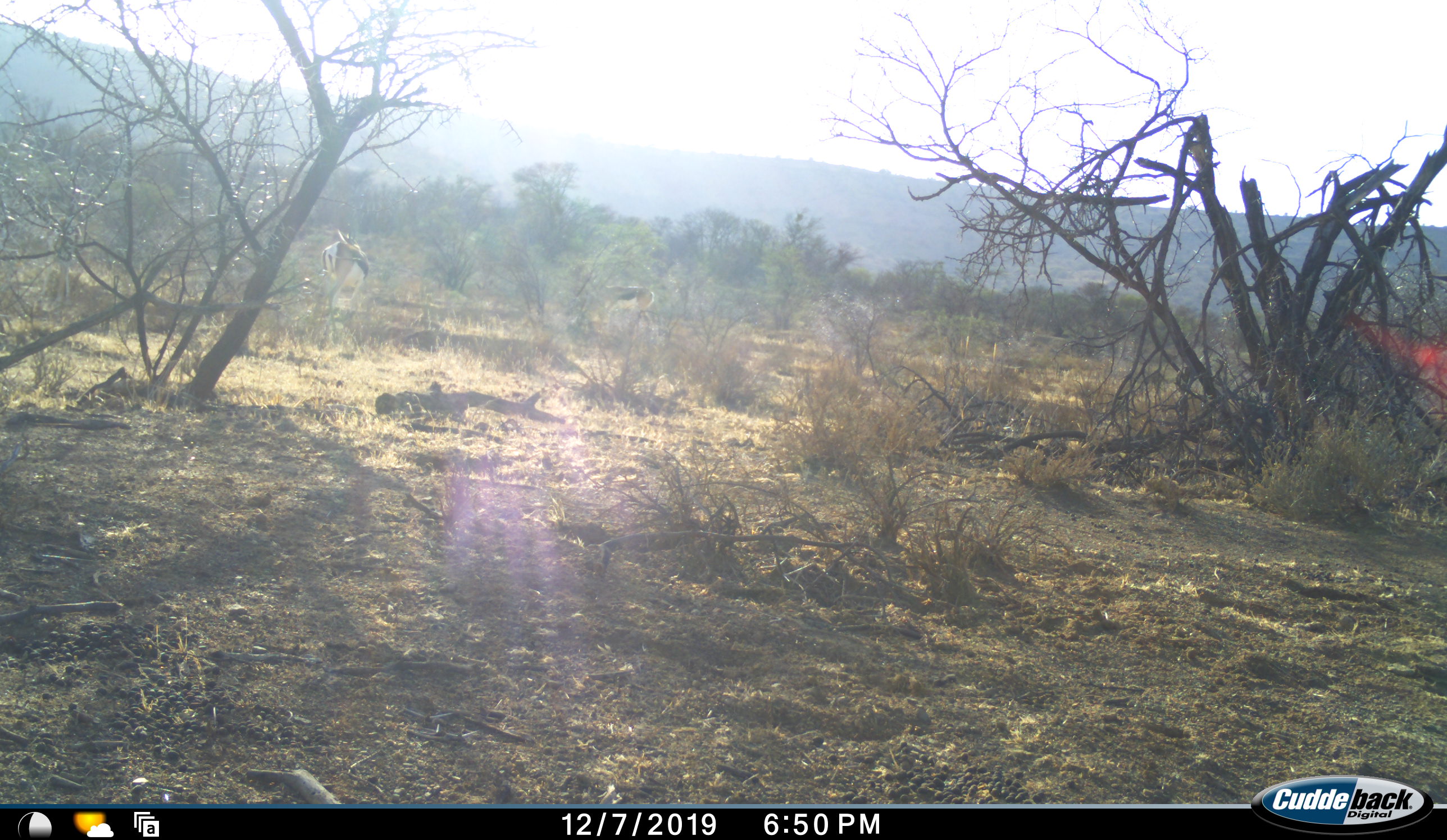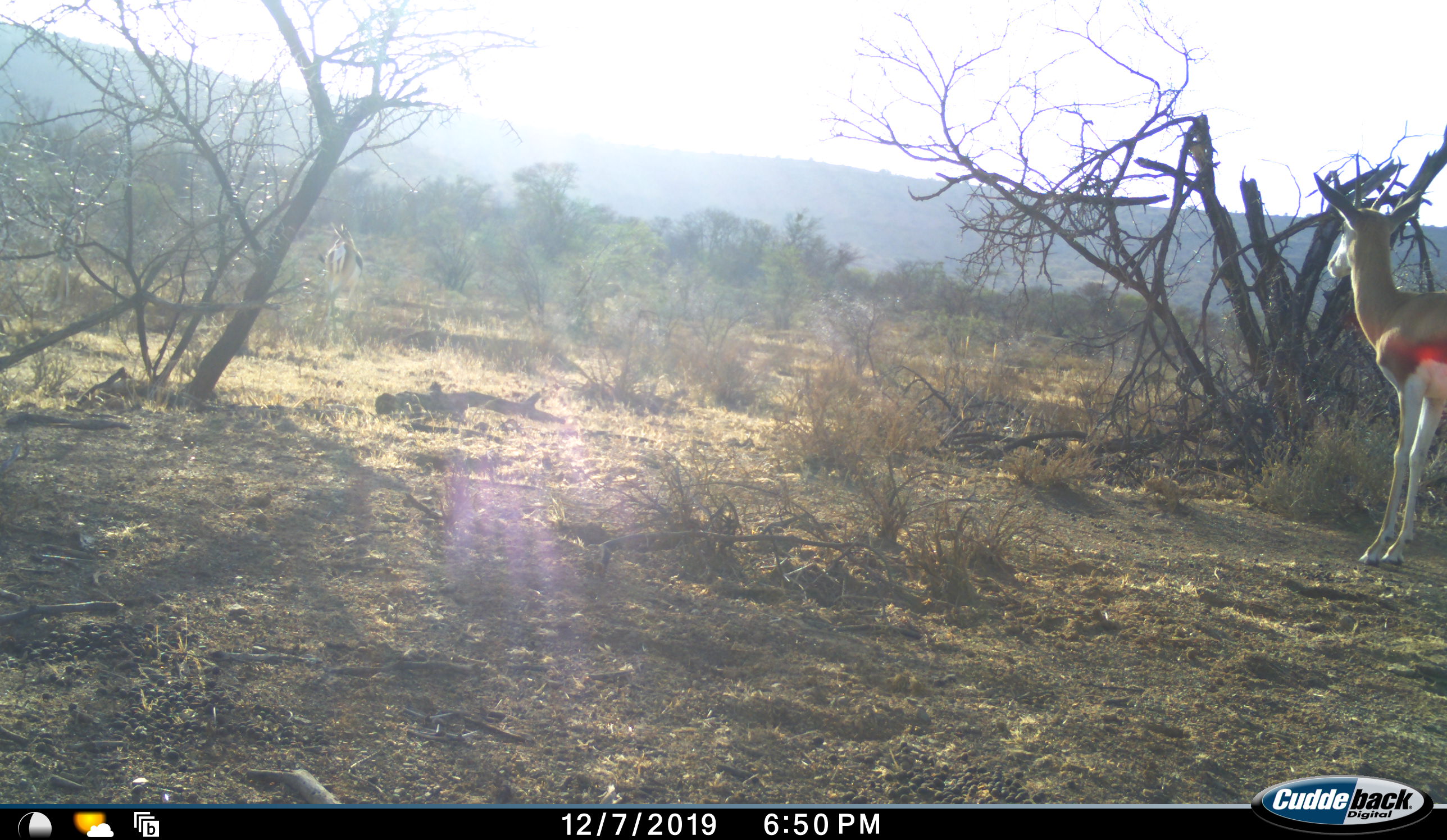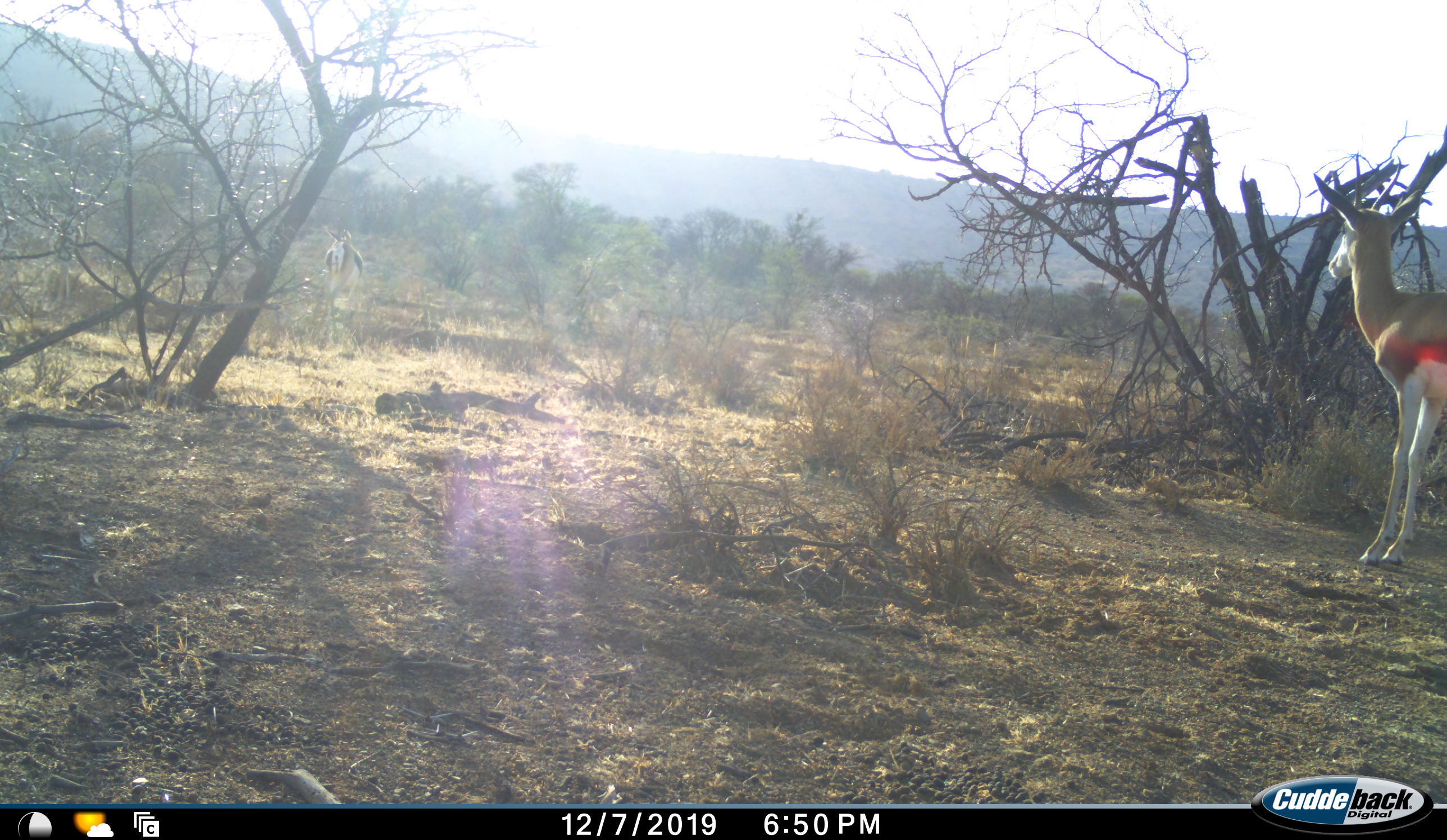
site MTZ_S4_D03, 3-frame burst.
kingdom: Animalia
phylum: Chordata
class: Mammalia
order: Artiodactyla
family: Bovidae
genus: Antidorcas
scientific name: Antidorcas marsupialis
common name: springbok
Springbok (Antidorcas marsupialis), count 3. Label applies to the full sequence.